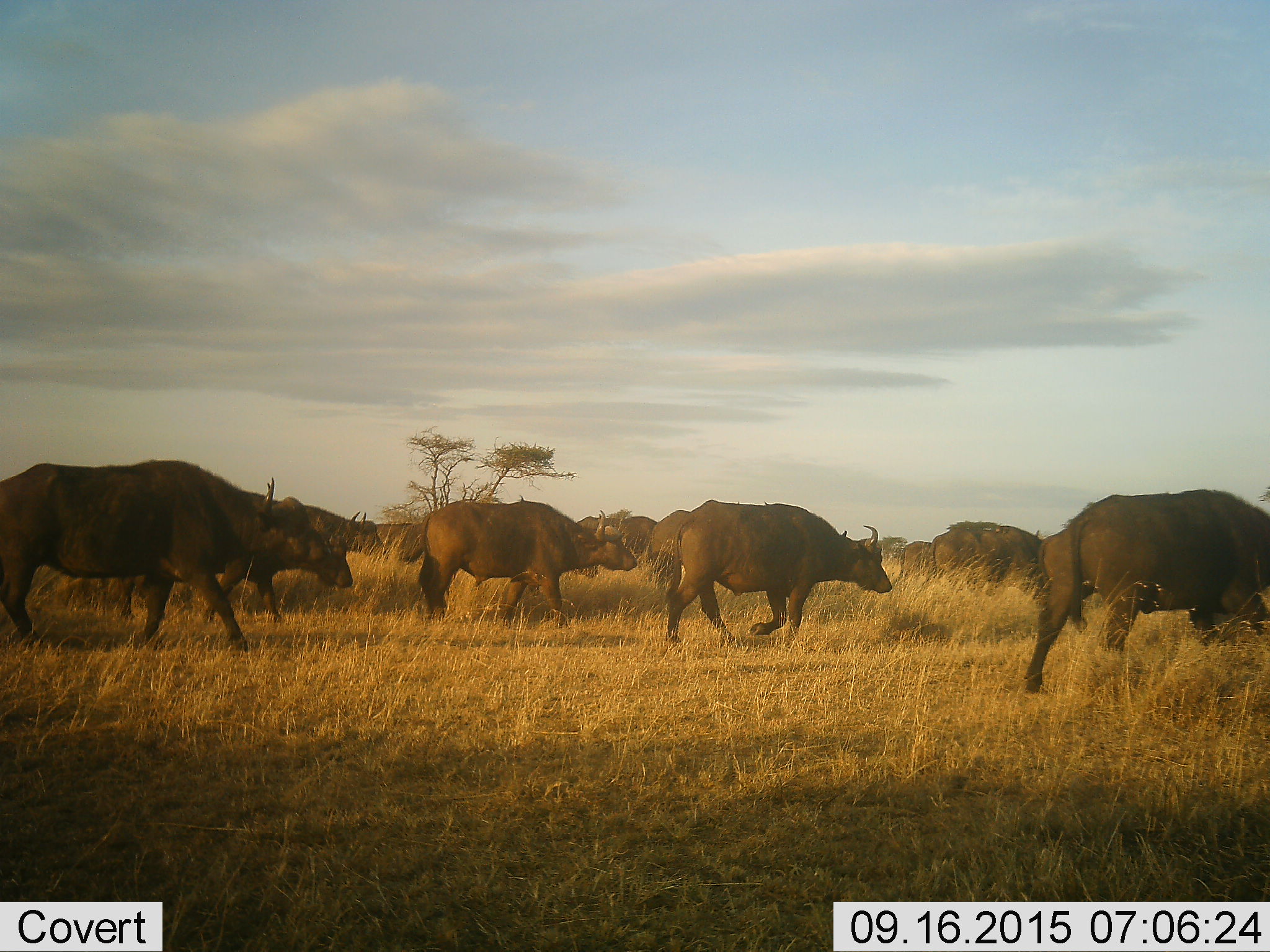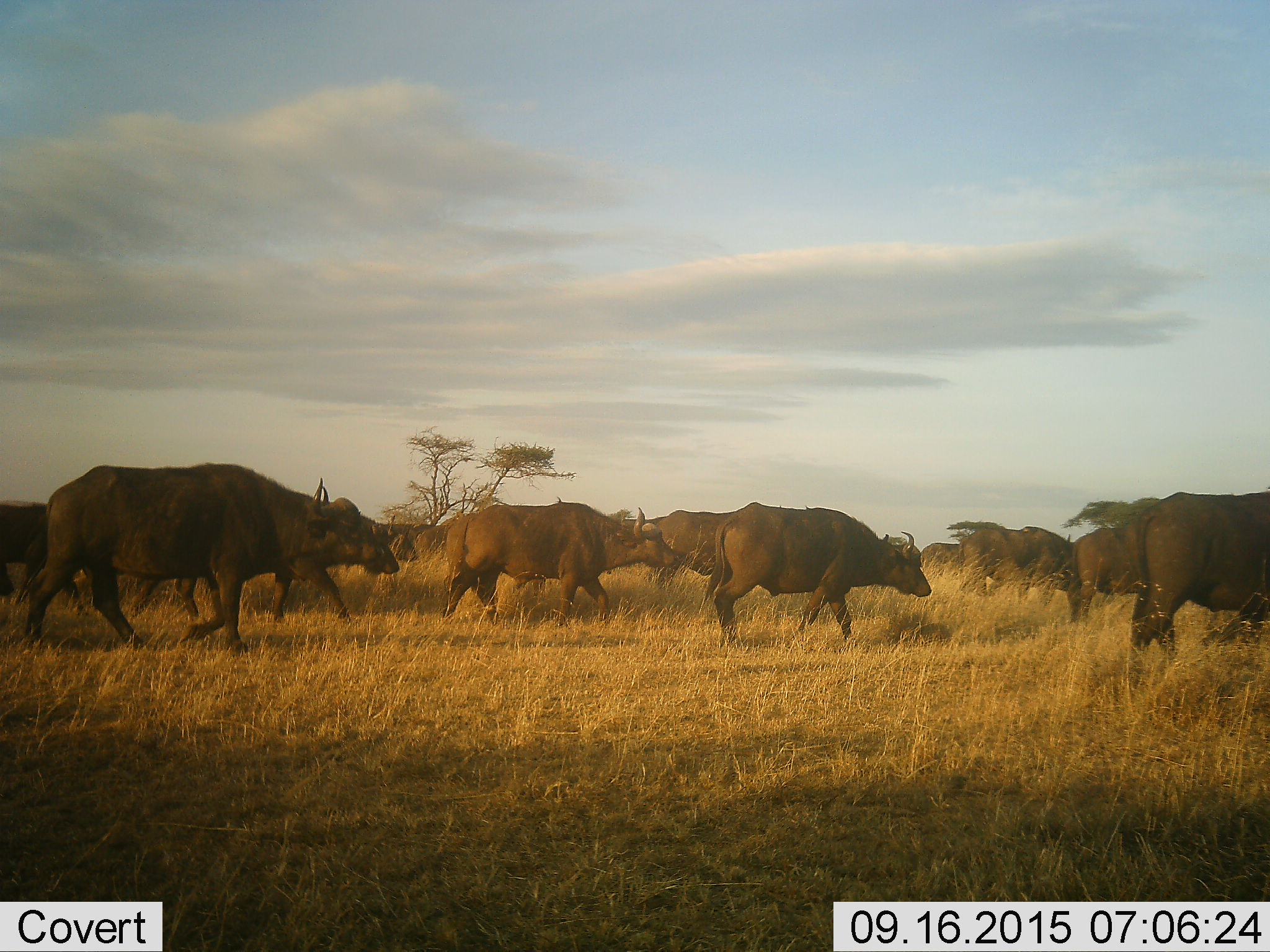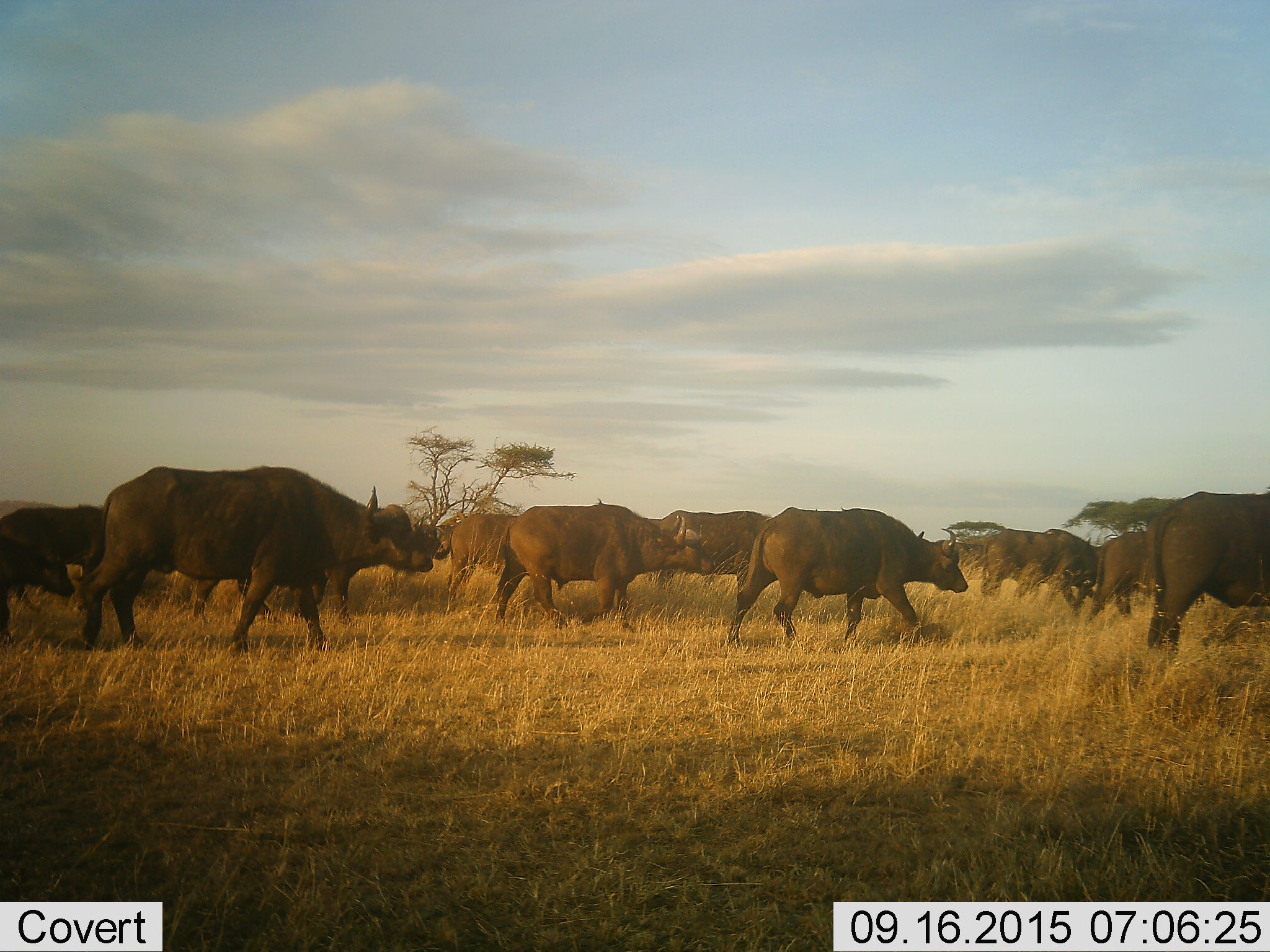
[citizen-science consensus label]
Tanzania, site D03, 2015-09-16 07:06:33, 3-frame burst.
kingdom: Animalia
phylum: Chordata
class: Mammalia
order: Artiodactyla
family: Bovidae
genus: Syncerus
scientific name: Syncerus caffer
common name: cape buffalo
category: buffalo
Buffalo (cape buffalo) (Syncerus caffer), count 11-50. Behavior (volunteer vote fractions): standing 6%, resting 0%, moving 100%, interacting 0%. Young present (vote fraction): 19%. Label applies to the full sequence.